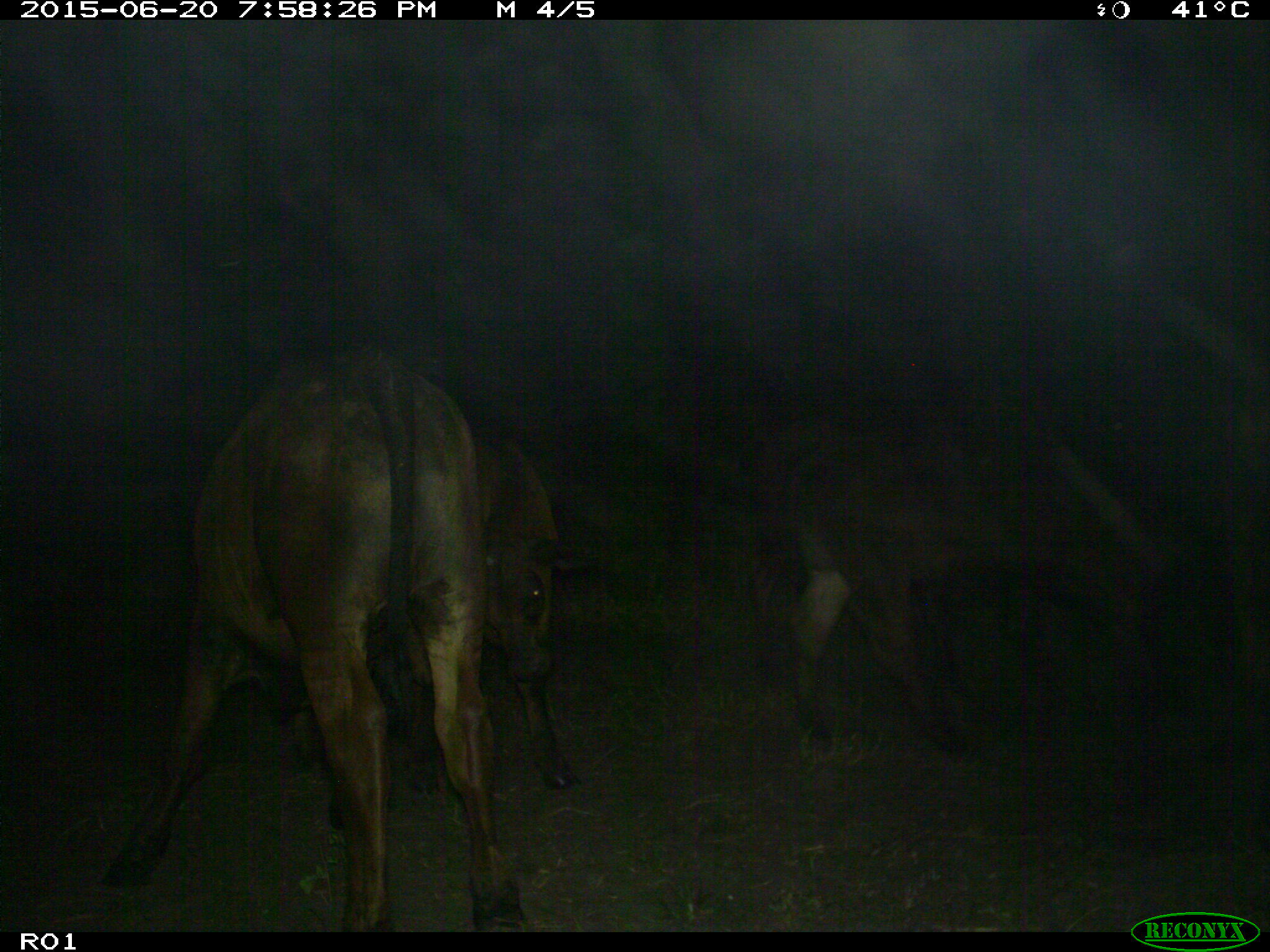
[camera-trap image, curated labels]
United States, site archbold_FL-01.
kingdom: Animalia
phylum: Chordata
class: Mammalia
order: Artiodactyla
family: Bovidae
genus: Bos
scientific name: Bos taurus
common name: domestic cow